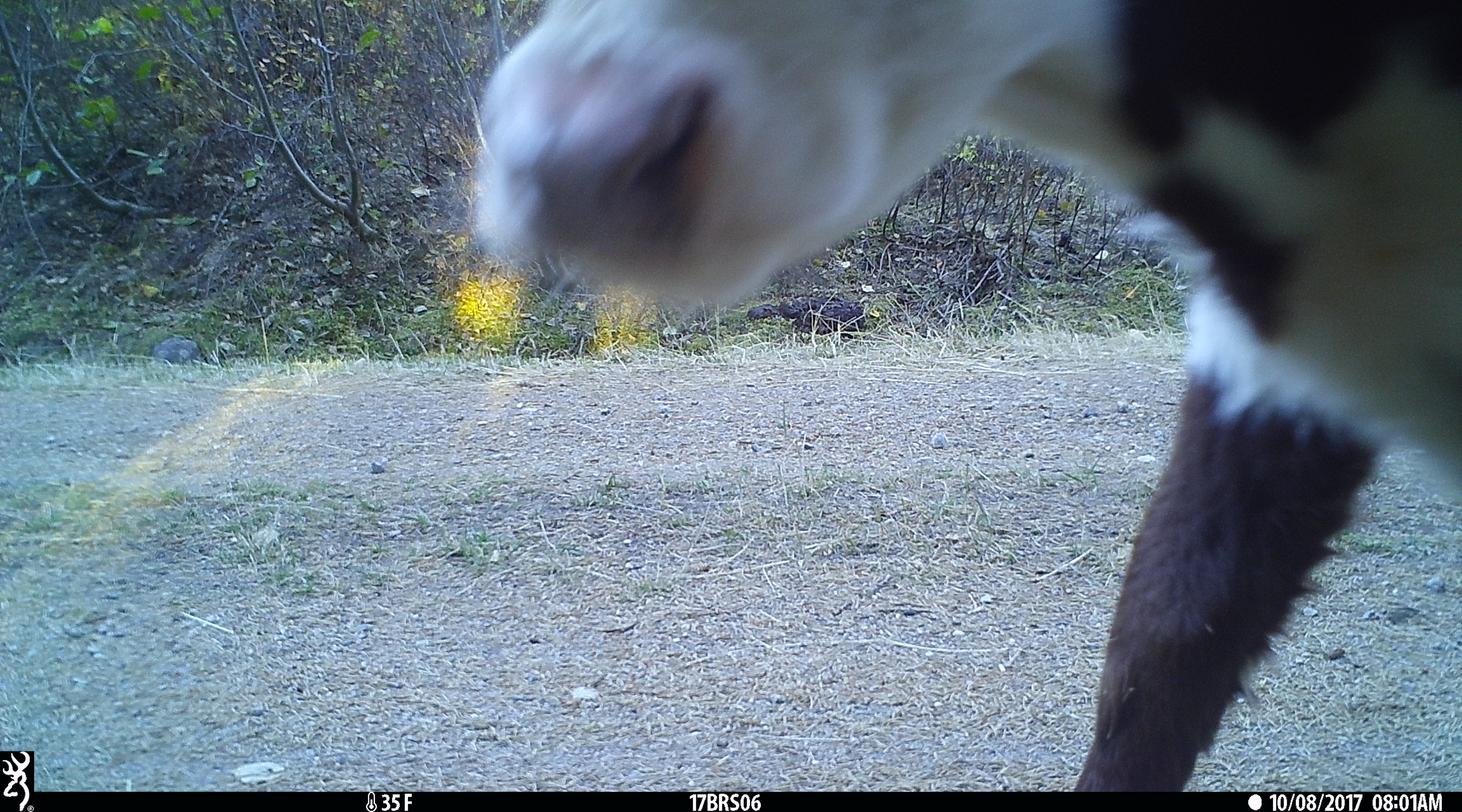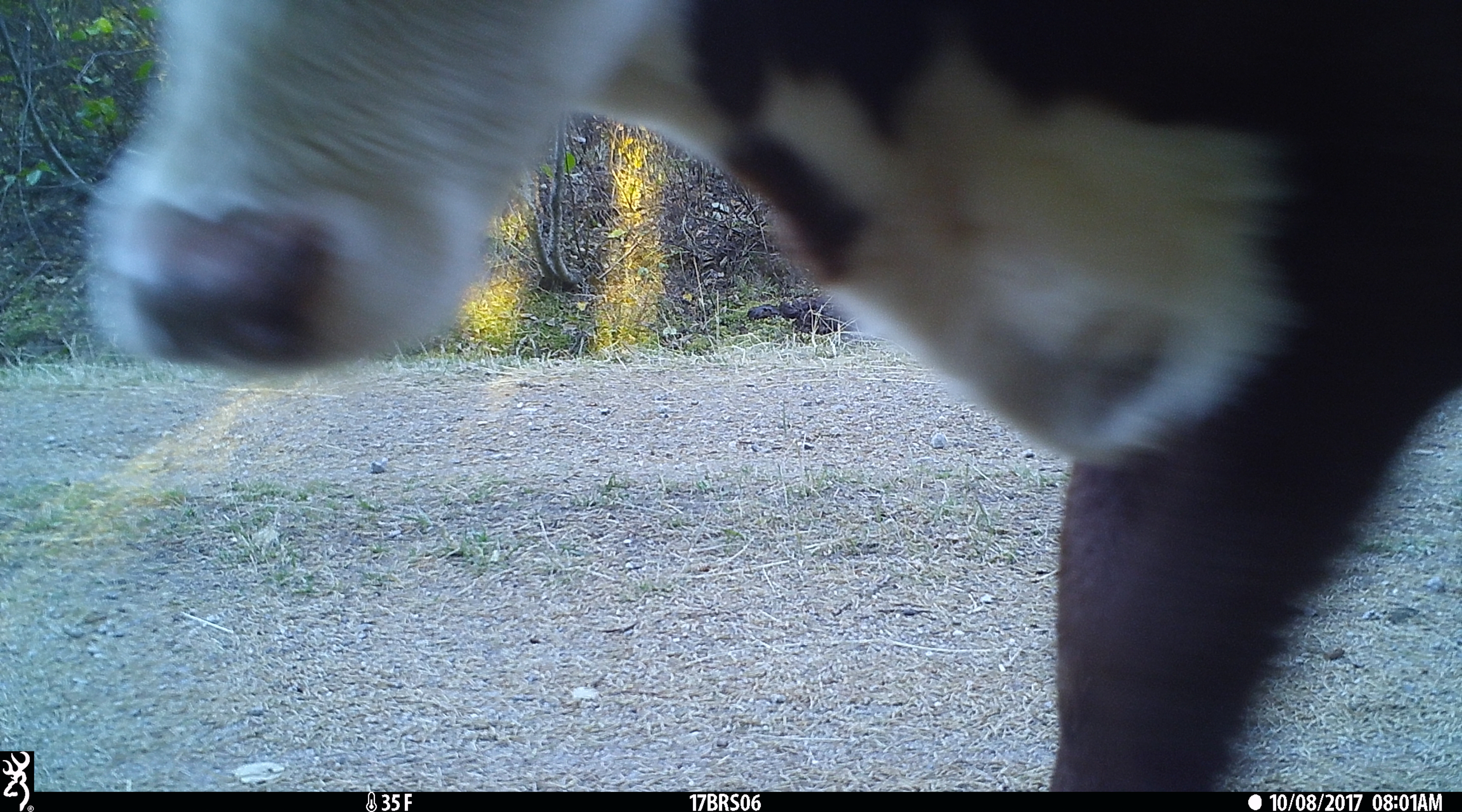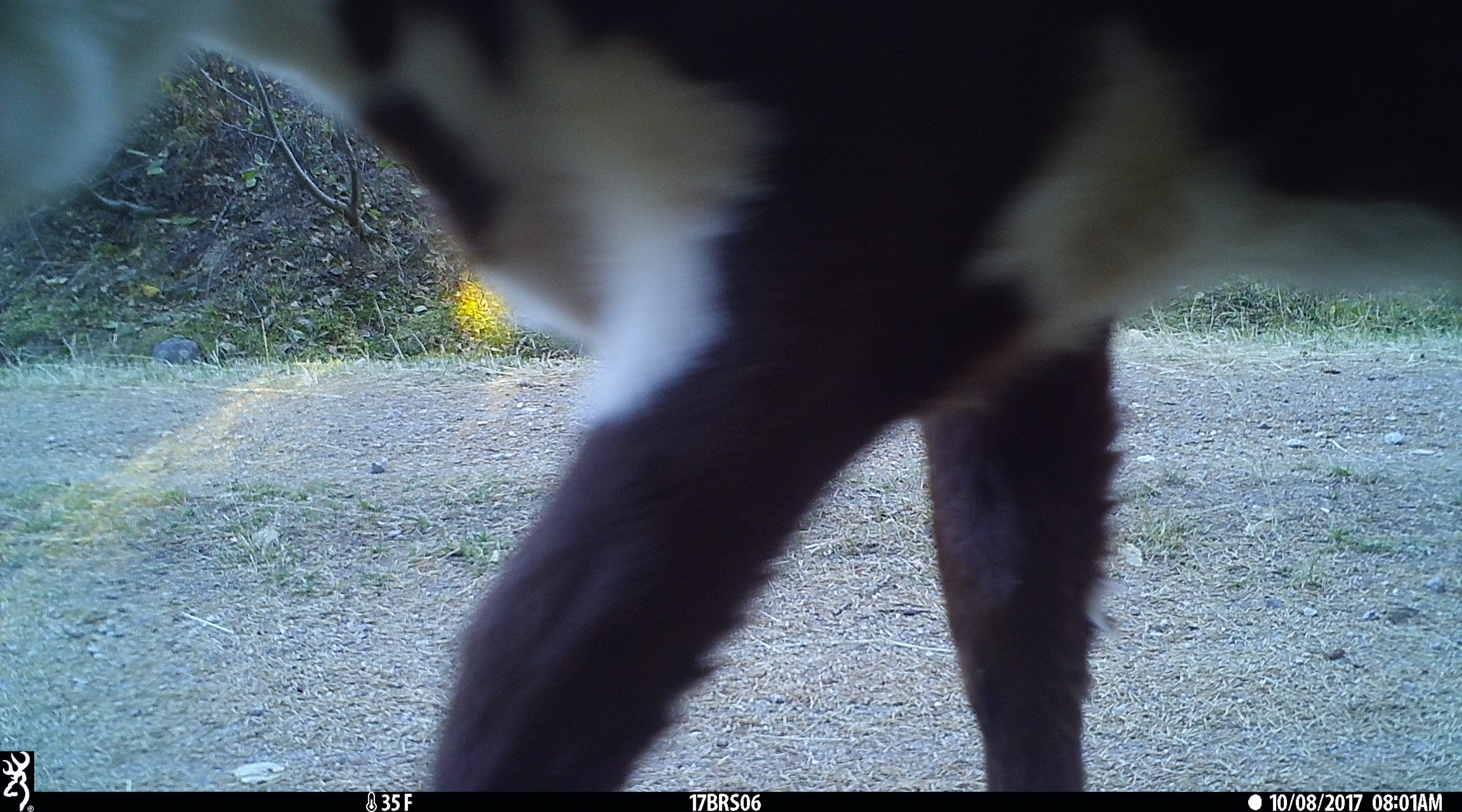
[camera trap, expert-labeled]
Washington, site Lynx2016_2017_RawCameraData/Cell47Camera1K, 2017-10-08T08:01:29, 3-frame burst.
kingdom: Animalia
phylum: Chordata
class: Mammalia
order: Artiodactyla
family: Bovidae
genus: Bos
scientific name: Bos taurus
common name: domestic cattle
Domestic cattle (Bos taurus). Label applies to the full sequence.